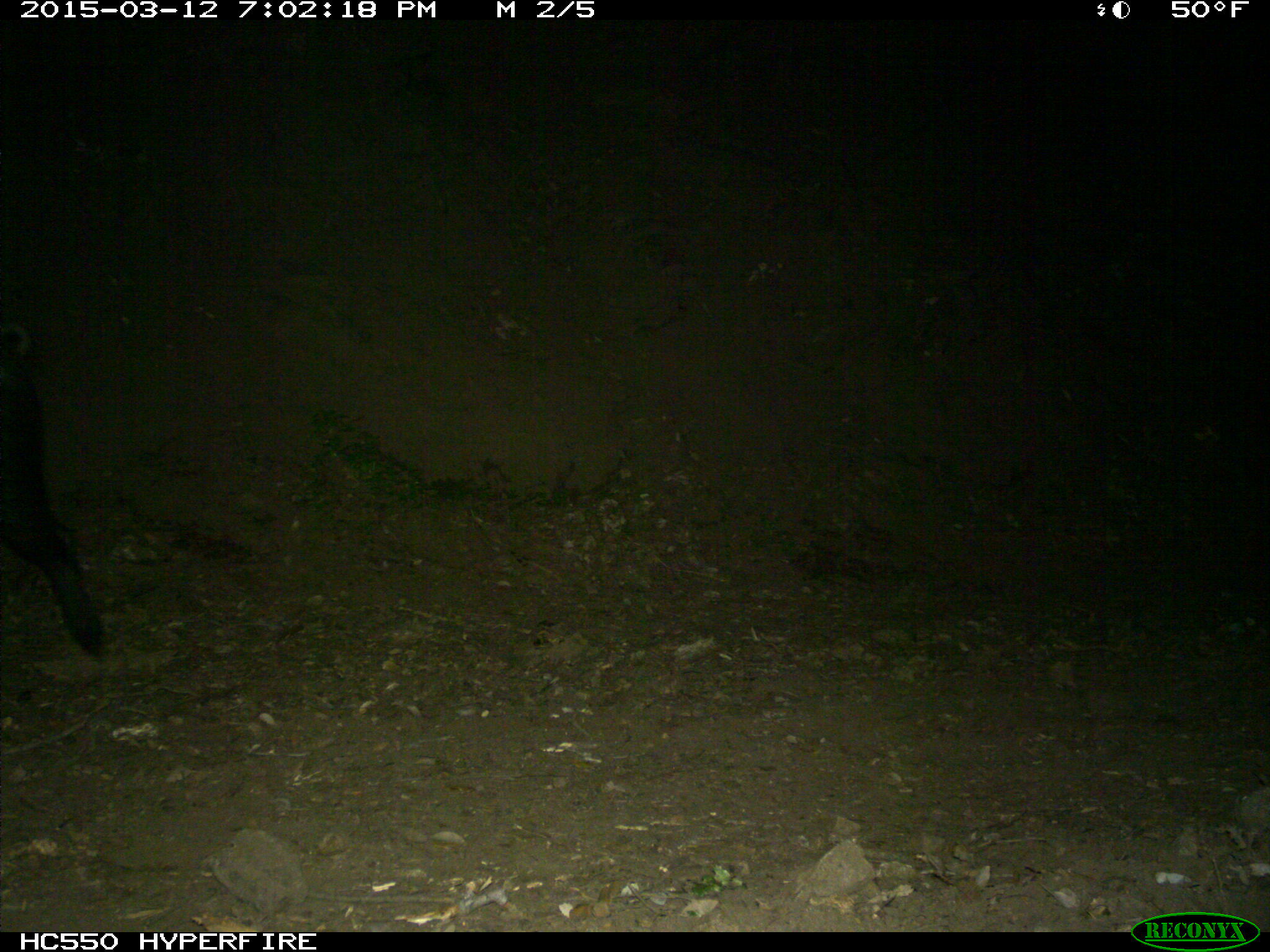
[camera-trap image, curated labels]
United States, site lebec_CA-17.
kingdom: Animalia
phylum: Chordata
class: Mammalia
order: Artiodactyla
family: Suidae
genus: Sus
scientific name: Sus scrofa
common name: wild boar